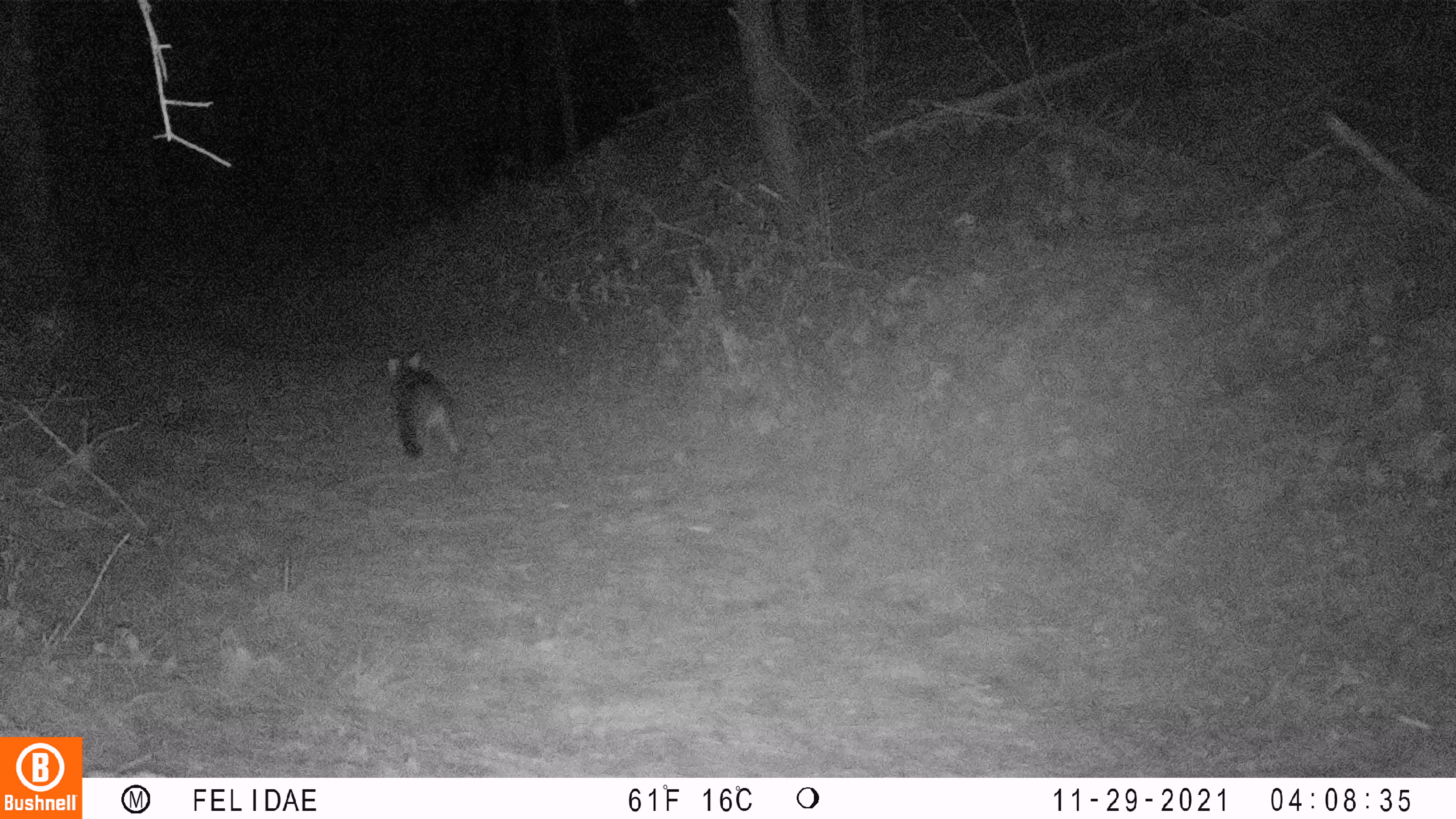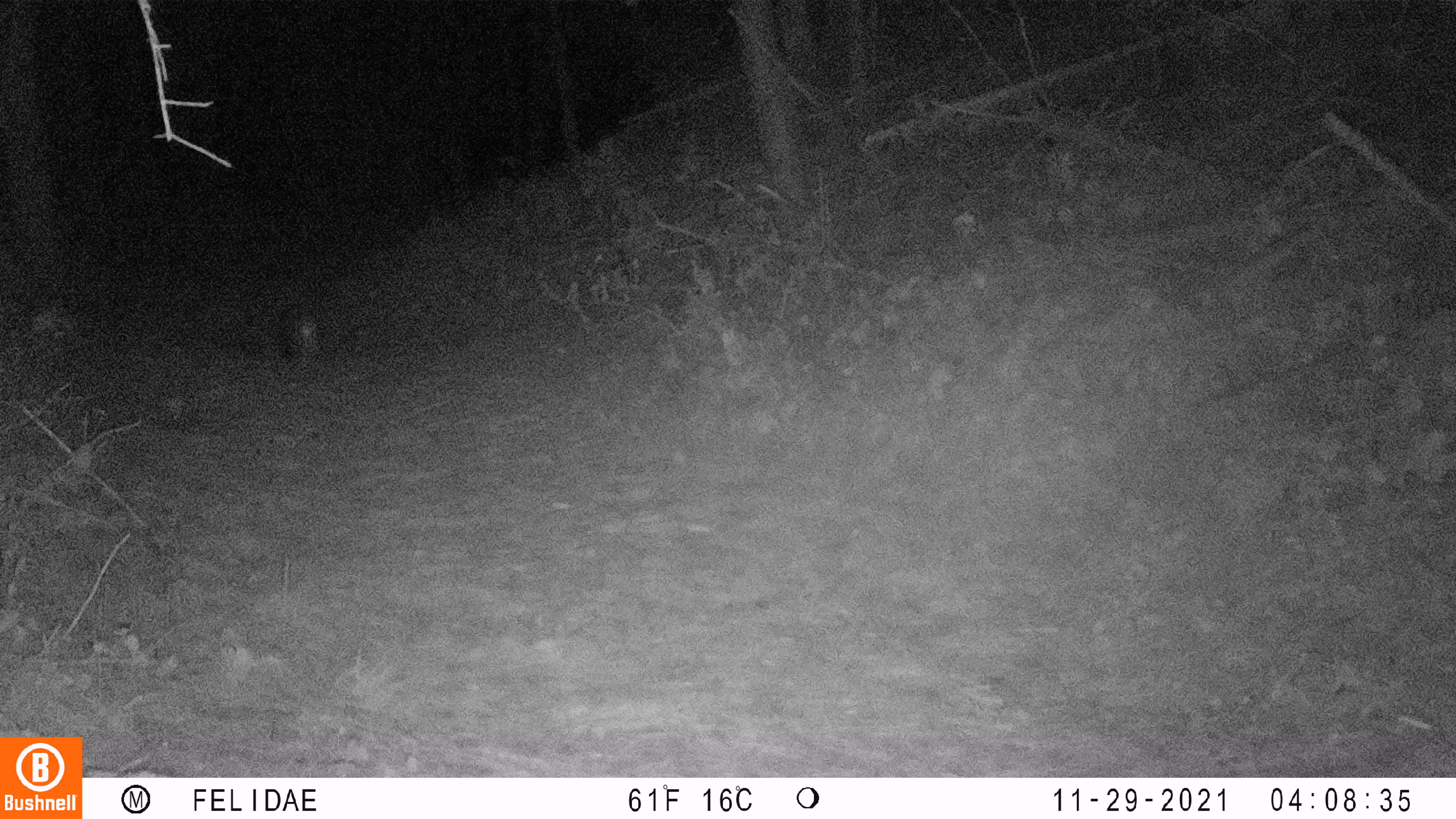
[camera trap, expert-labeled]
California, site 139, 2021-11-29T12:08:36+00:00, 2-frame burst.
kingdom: Animalia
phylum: Chordata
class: Mammalia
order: Carnivora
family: Canidae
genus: Urocyon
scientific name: Urocyon cinereoargenteus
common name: gray fox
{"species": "gray fox (Urocyon cinereoargenteus)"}